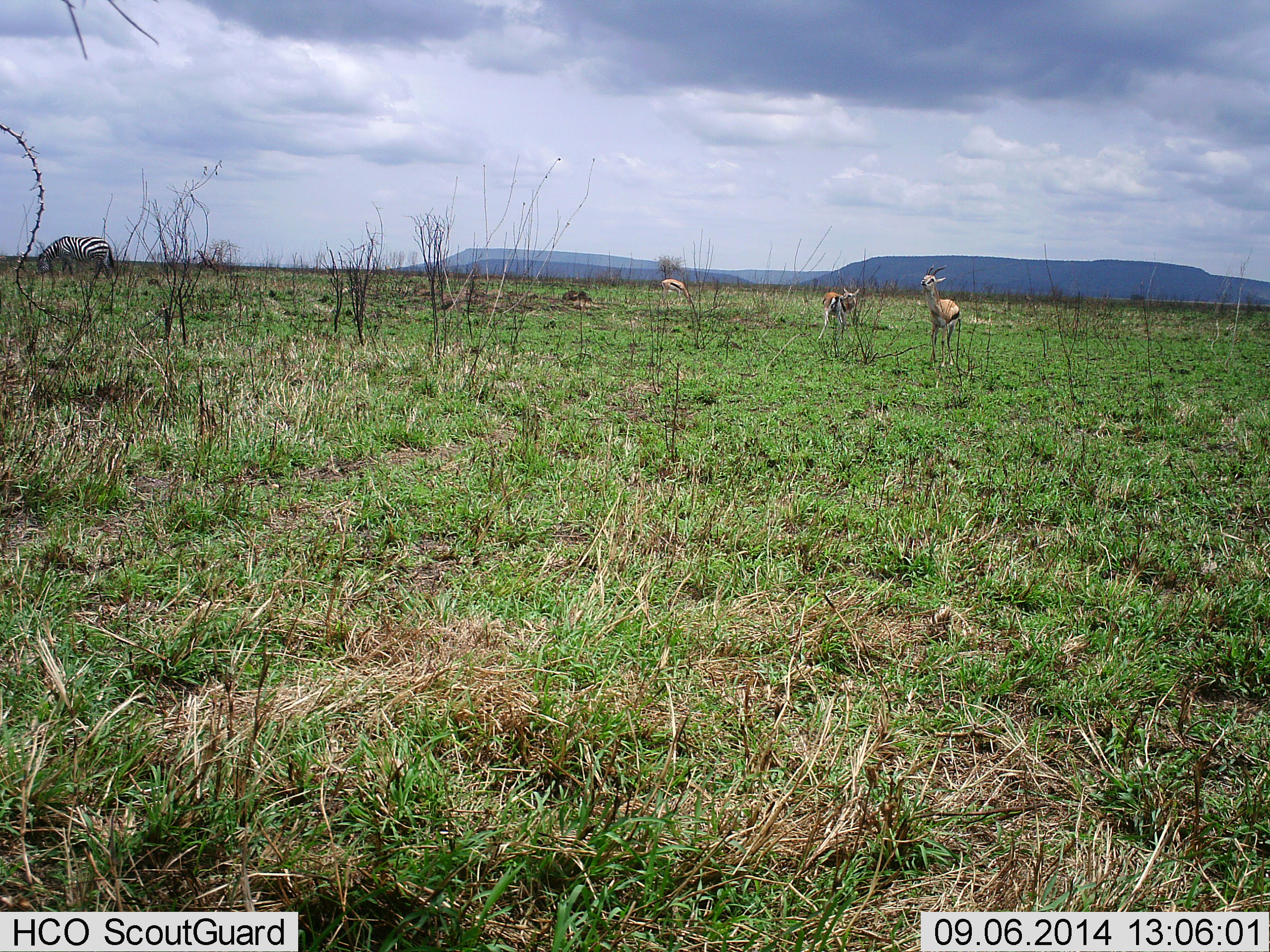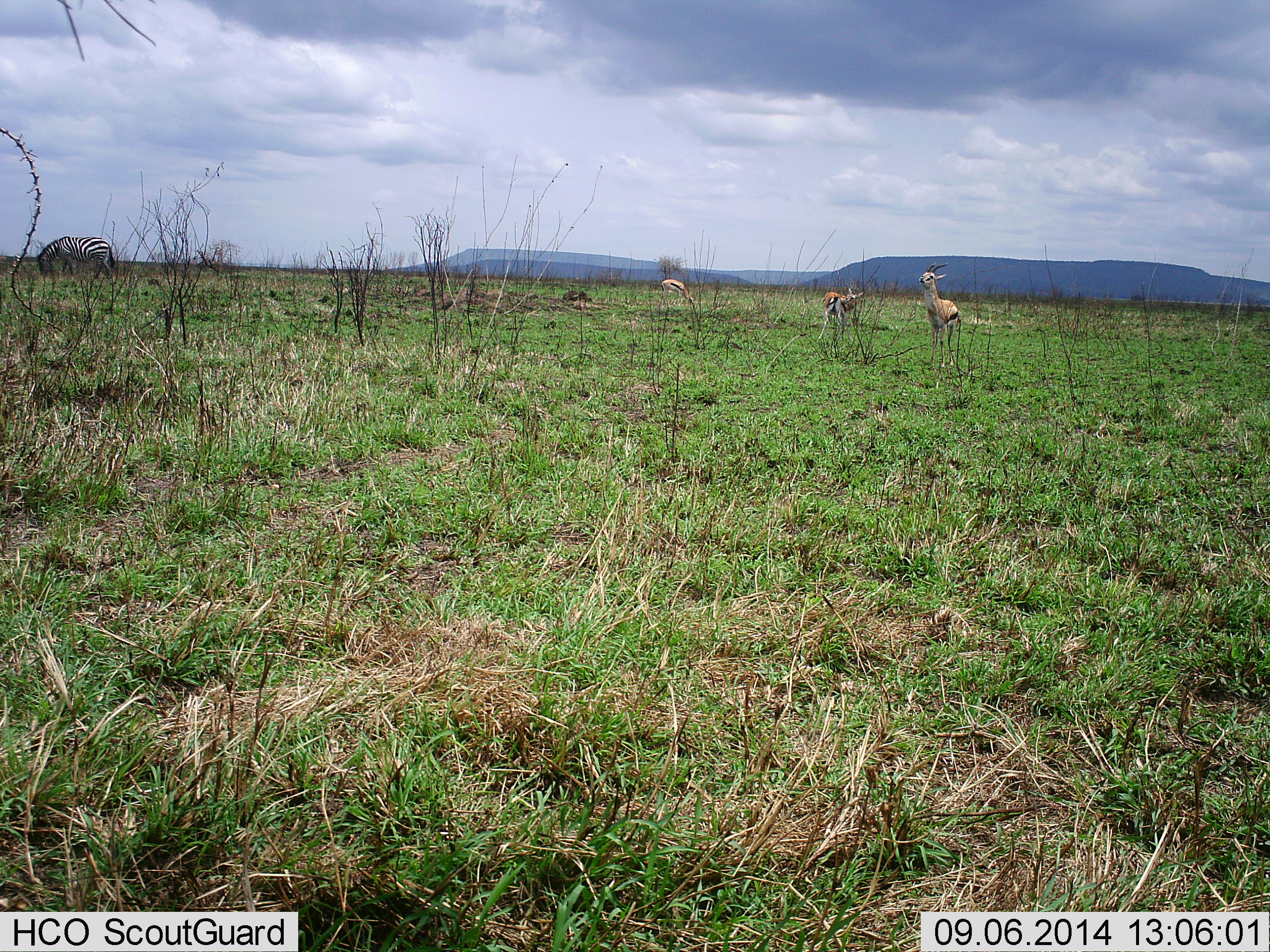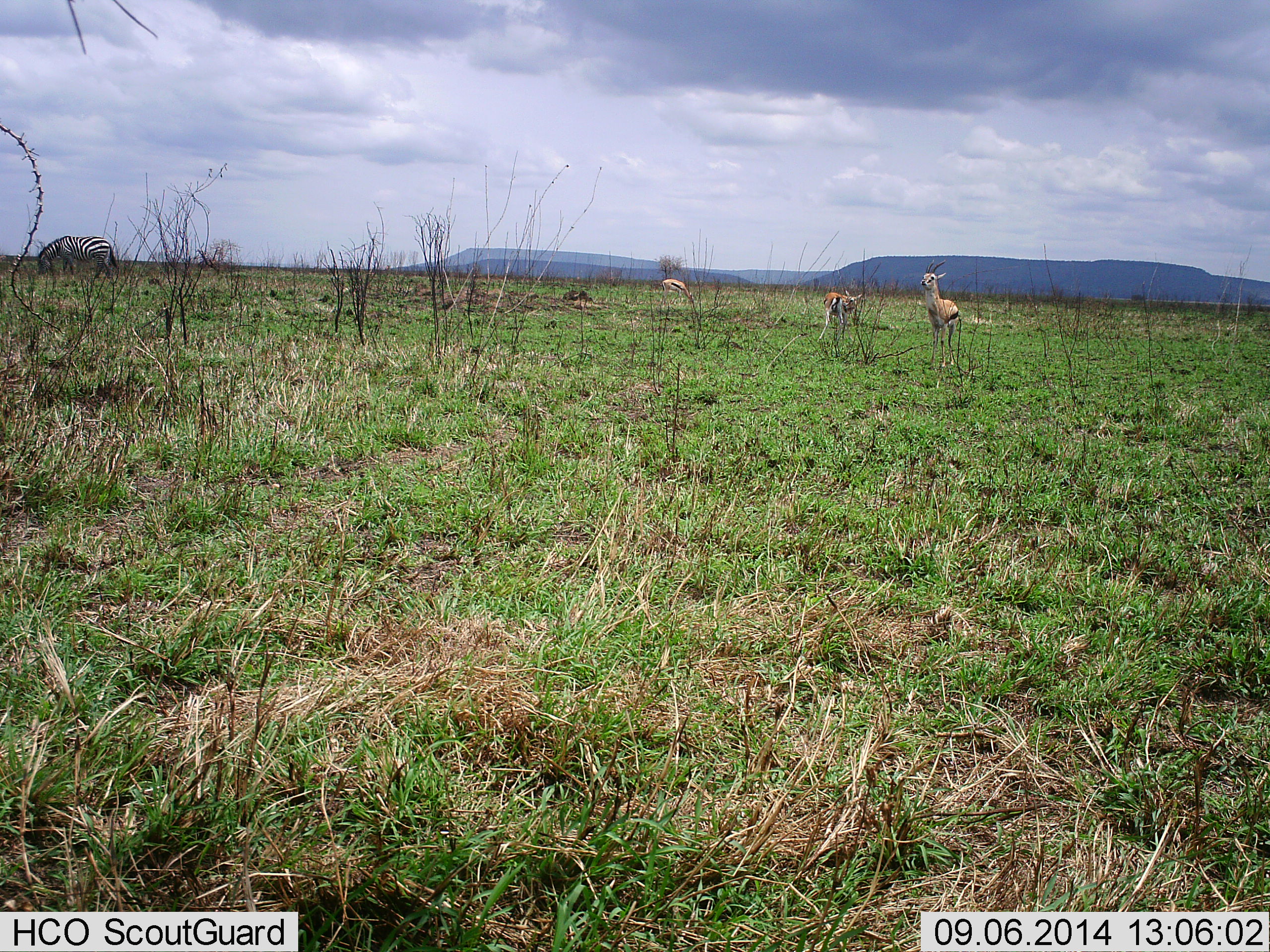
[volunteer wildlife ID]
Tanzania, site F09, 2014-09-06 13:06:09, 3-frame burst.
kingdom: Animalia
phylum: Chordata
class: Mammalia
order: Artiodactyla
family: Bovidae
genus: Eudorcas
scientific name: Eudorcas thomsonii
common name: thomson's gazelle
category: gazellethomsons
Gazellethomsons (thomson's gazelle) (Eudorcas thomsonii), count 3. Behavior (volunteer vote fractions): standing 83%, resting 0%, moving 8%, interacting 0%. Young present (vote fraction): 8%. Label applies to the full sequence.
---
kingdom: Animalia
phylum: Chordata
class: Mammalia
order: Perissodactyla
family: Equidae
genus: Equus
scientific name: Equus quagga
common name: plains zebra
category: zebra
Zebra (plains zebra) (Equus quagga), count 1. Behavior (volunteer vote fractions): standing 30%, resting 0%, moving 0%, interacting 0%. Young present (vote fraction): 0%. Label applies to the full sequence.